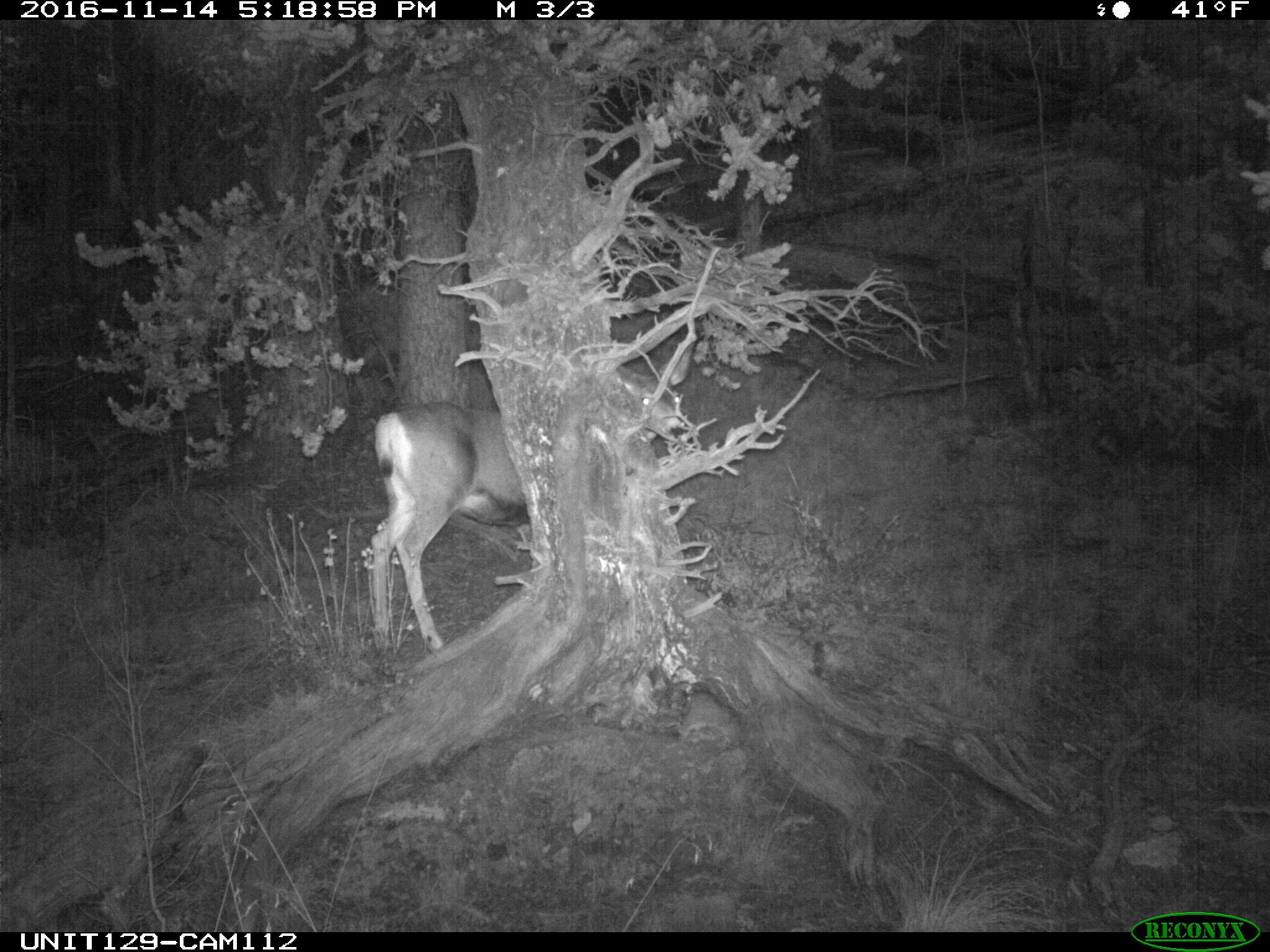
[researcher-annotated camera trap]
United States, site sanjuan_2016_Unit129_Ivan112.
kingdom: Animalia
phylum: Chordata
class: Mammalia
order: Artiodactyla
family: Cervidae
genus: Odocoileus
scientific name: Odocoileus hemionus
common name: mule deer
Odocoileus hemionus (mule deer).